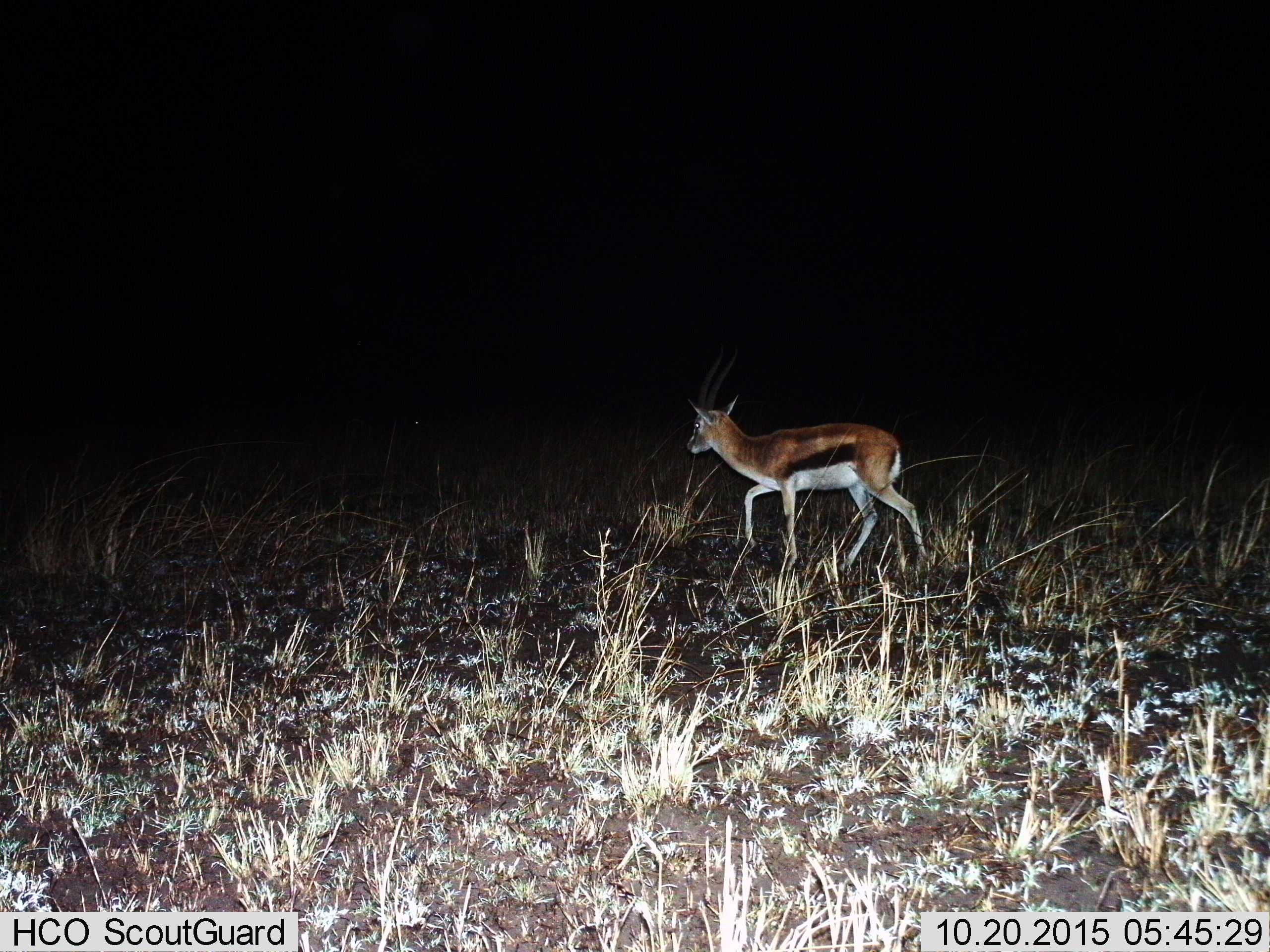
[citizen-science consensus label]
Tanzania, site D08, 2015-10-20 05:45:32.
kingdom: Animalia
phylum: Chordata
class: Mammalia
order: Artiodactyla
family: Bovidae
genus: Eudorcas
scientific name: Eudorcas thomsonii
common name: thomson's gazelle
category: gazellethomsons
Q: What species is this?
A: Gazellethomsons (thomson's gazelle) (Eudorcas thomsonii).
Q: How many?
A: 1.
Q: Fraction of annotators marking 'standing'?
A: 6%.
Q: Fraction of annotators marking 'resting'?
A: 0%.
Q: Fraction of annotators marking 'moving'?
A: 100%.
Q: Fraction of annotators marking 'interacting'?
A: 0%.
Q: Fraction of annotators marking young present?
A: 12%.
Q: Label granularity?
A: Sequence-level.